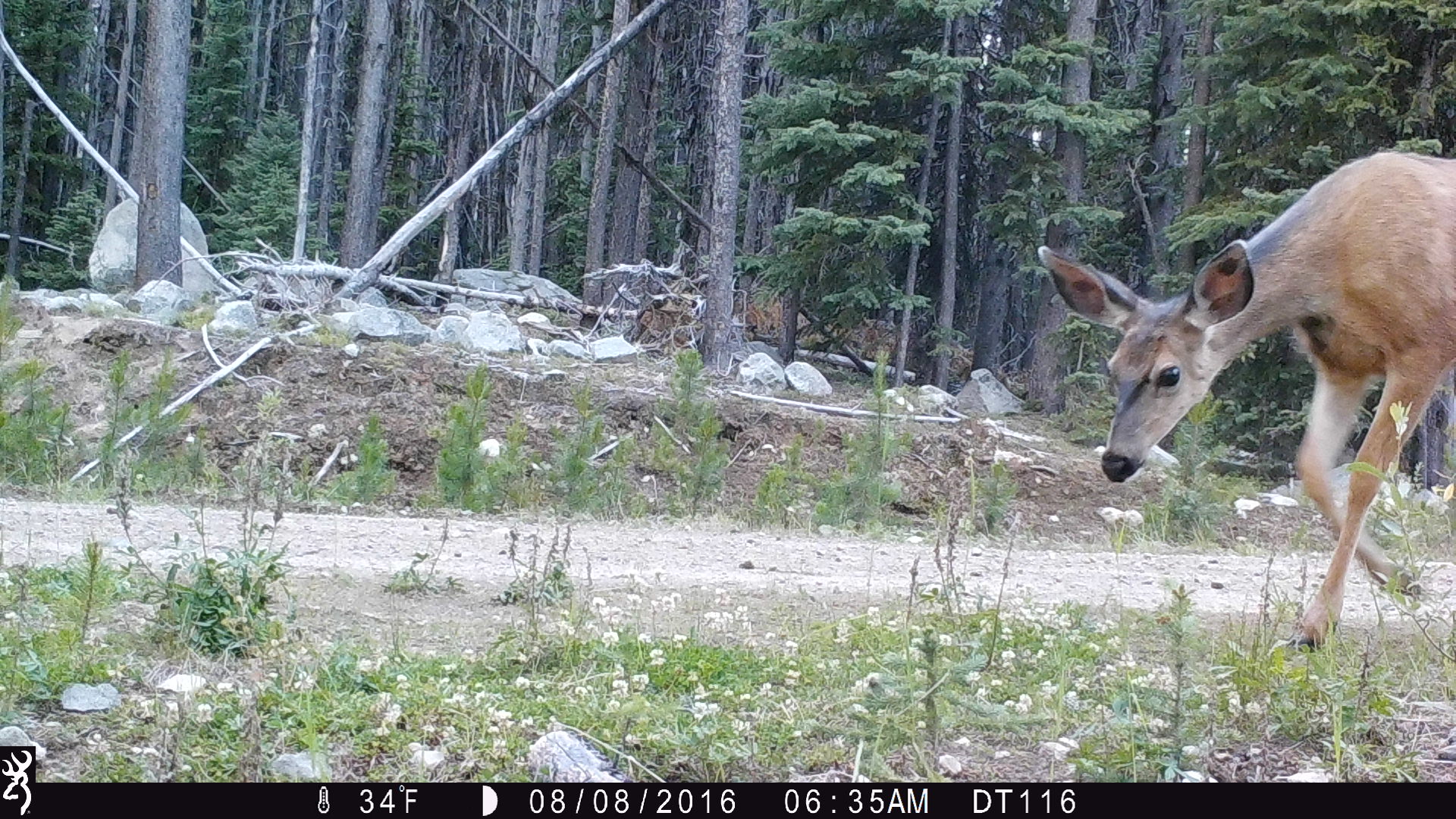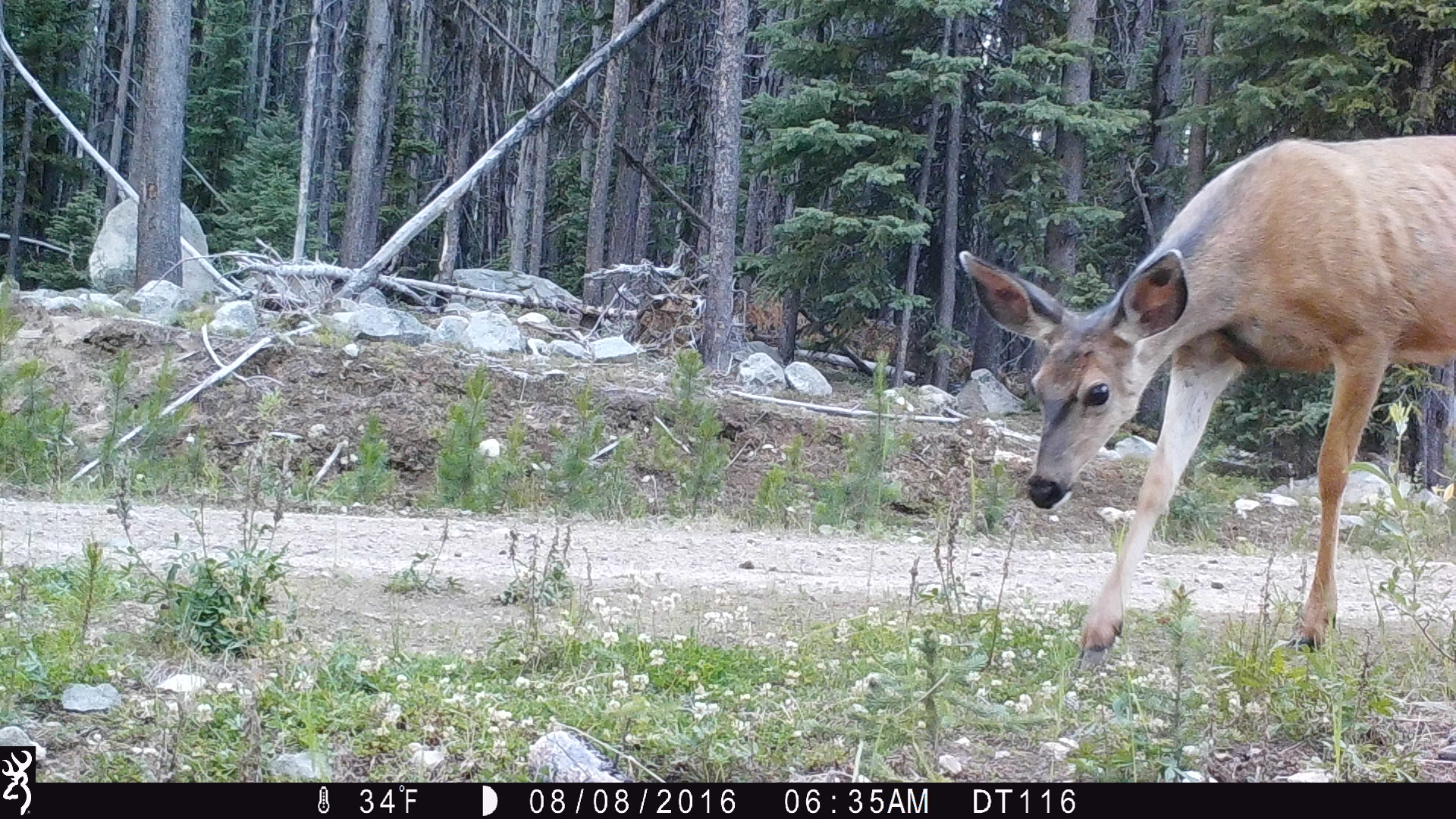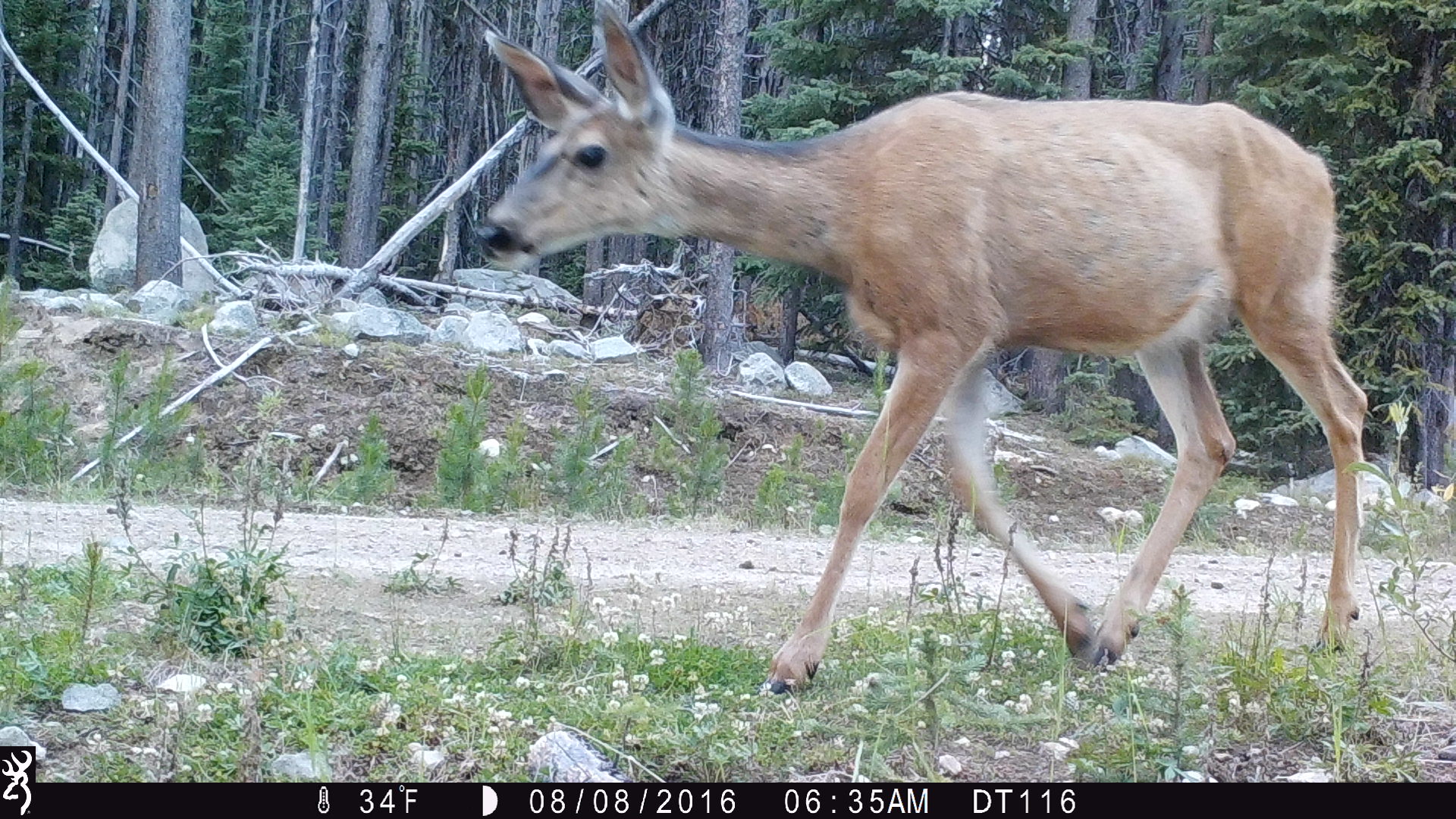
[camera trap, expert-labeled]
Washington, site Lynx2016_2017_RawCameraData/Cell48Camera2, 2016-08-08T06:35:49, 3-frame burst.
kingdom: Animalia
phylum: Chordata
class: Mammalia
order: Artiodactyla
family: Cervidae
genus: Odocoileus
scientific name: Odocoileus hemionus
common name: mule deer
Odocoileus hemionus (mule deer). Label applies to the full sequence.